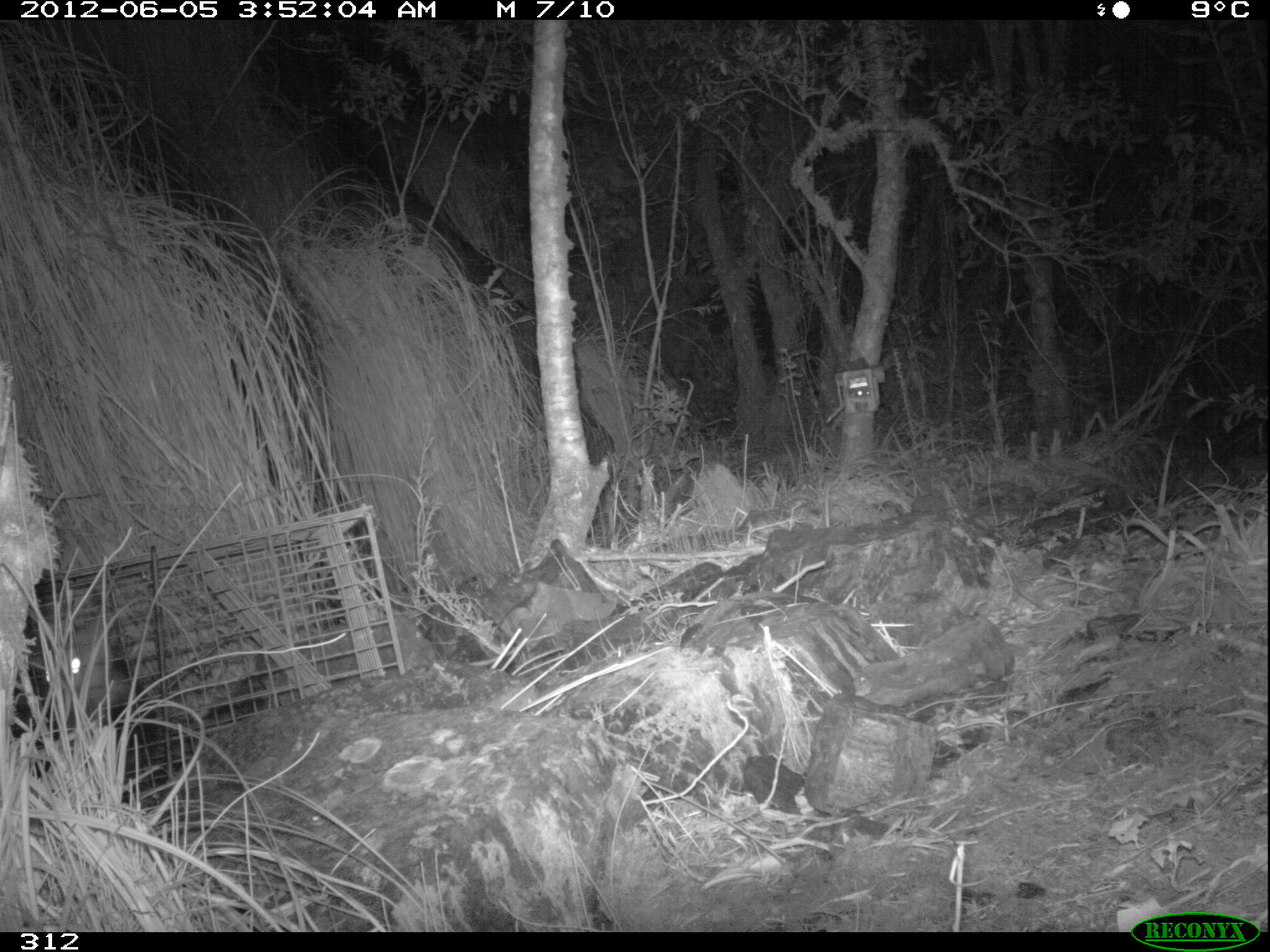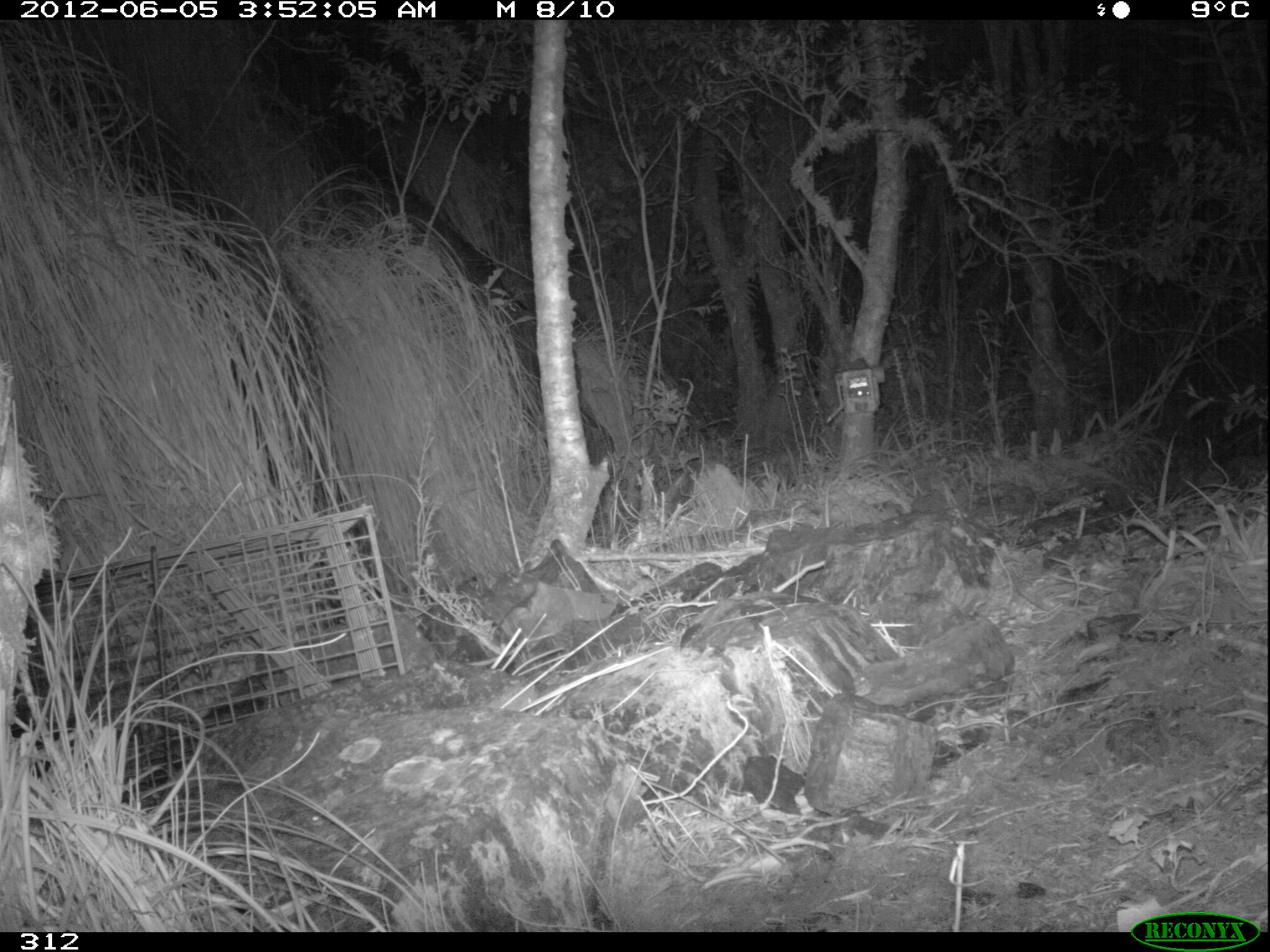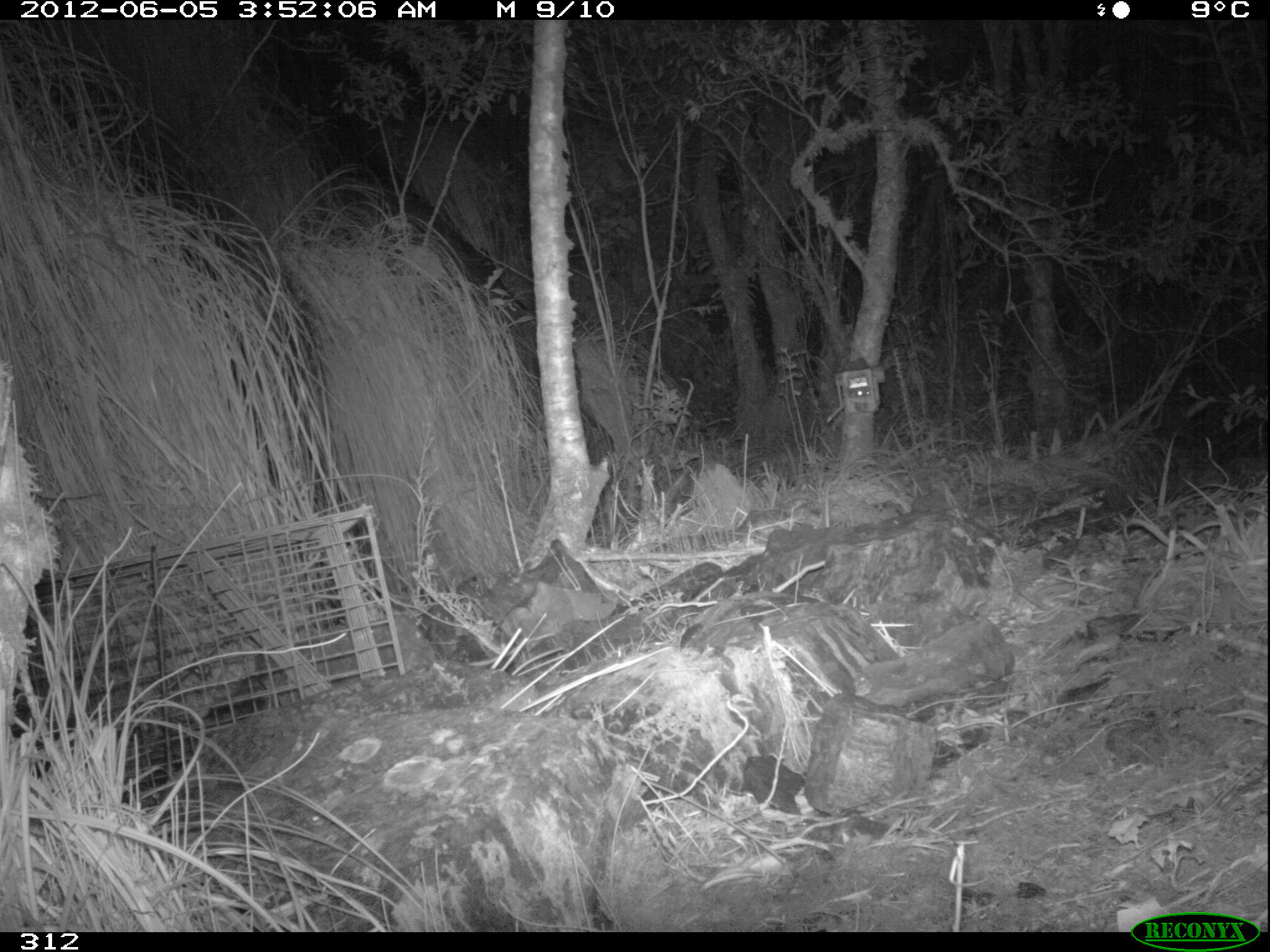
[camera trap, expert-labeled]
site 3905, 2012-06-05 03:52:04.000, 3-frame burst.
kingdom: Animalia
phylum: Chordata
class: Mammalia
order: Didelphimorphia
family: Didelphidae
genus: Didelphis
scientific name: Didelphis pernigra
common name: andean white-eared opossum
Didelphis pernigra (andean white-eared opossum).